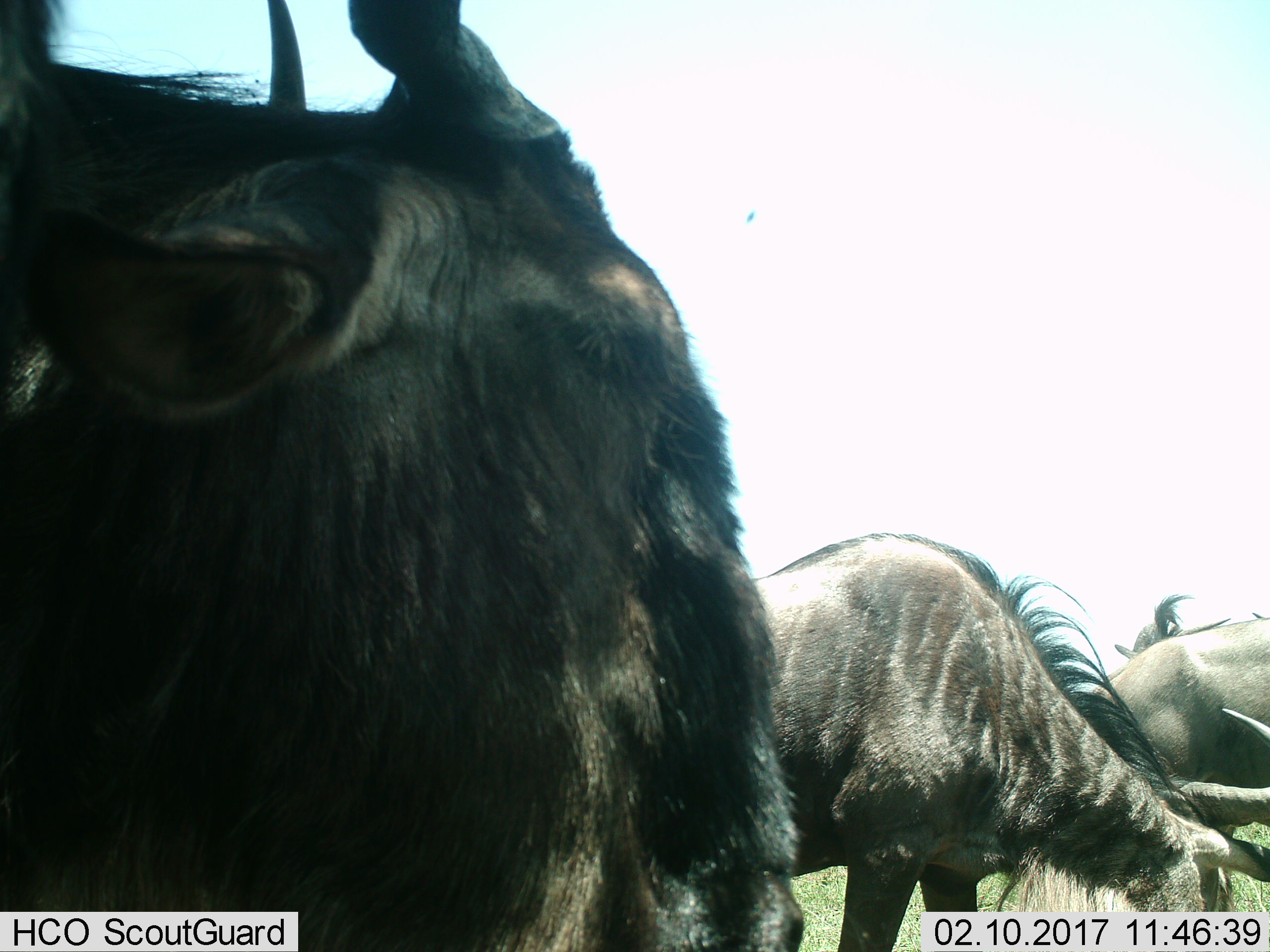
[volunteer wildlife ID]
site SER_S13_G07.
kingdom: Animalia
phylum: Chordata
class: Mammalia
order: Artiodactyla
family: Bovidae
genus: Connochaetes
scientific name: Connochaetes taurinus taurinus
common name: blue wildebeest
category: wildebeestblue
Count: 4.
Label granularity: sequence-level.